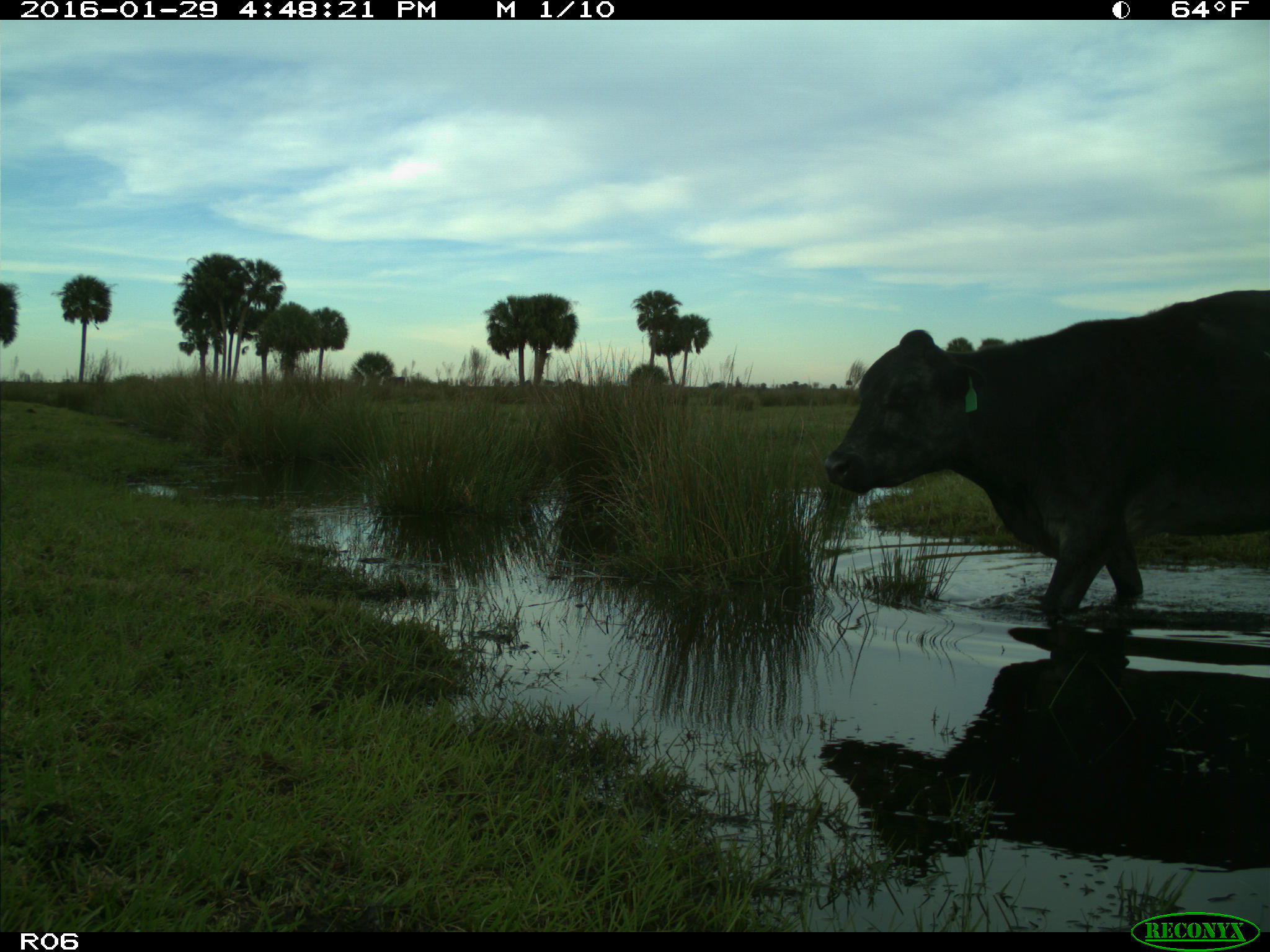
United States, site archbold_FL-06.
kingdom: Animalia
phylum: Chordata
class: Mammalia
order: Artiodactyla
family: Bovidae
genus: Bos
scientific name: Bos taurus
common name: domestic cow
Bos taurus (domestic cow).